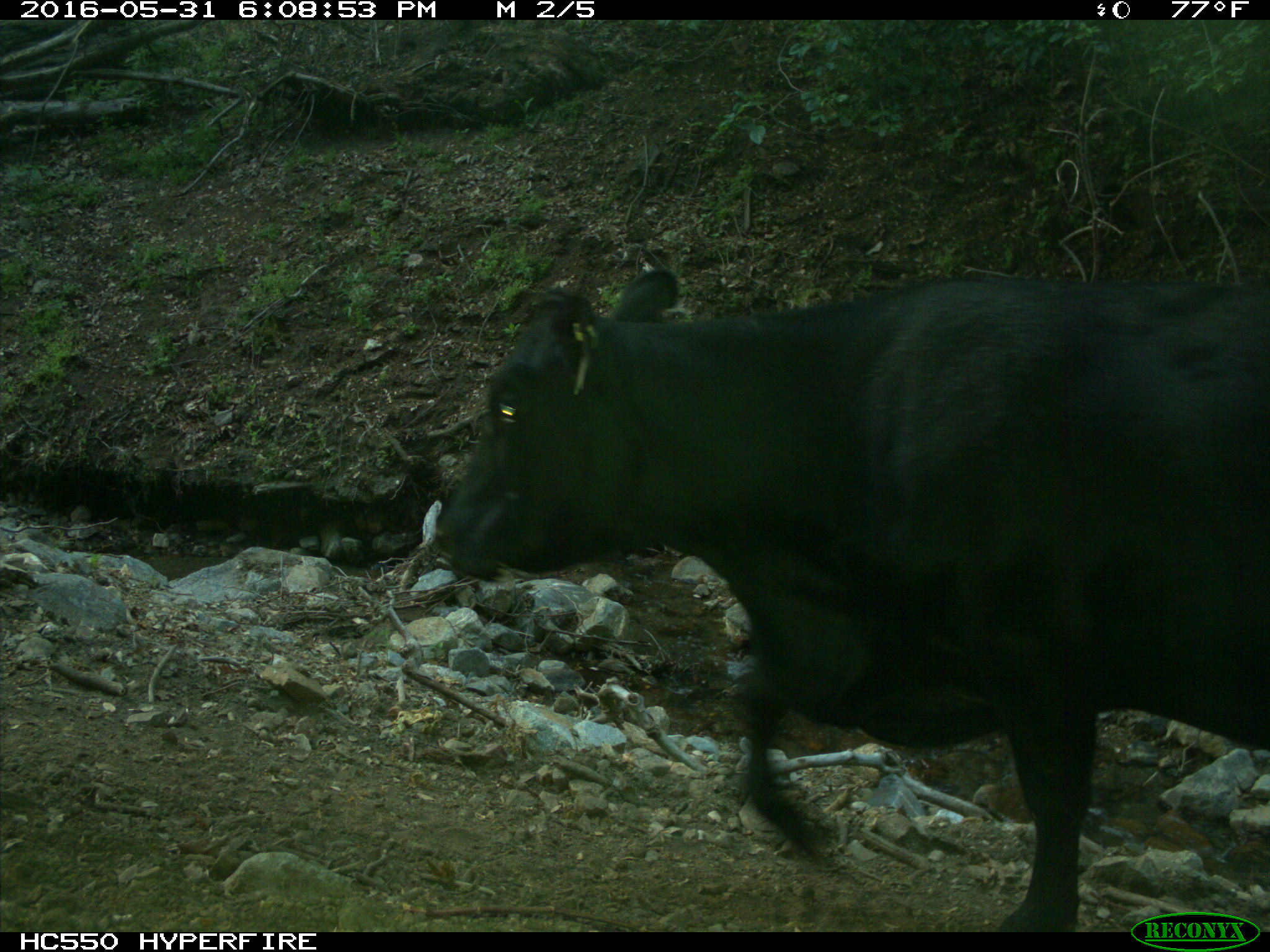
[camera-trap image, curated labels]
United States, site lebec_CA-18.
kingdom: Animalia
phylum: Chordata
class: Mammalia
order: Artiodactyla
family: Bovidae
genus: Bos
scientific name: Bos taurus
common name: domestic cow